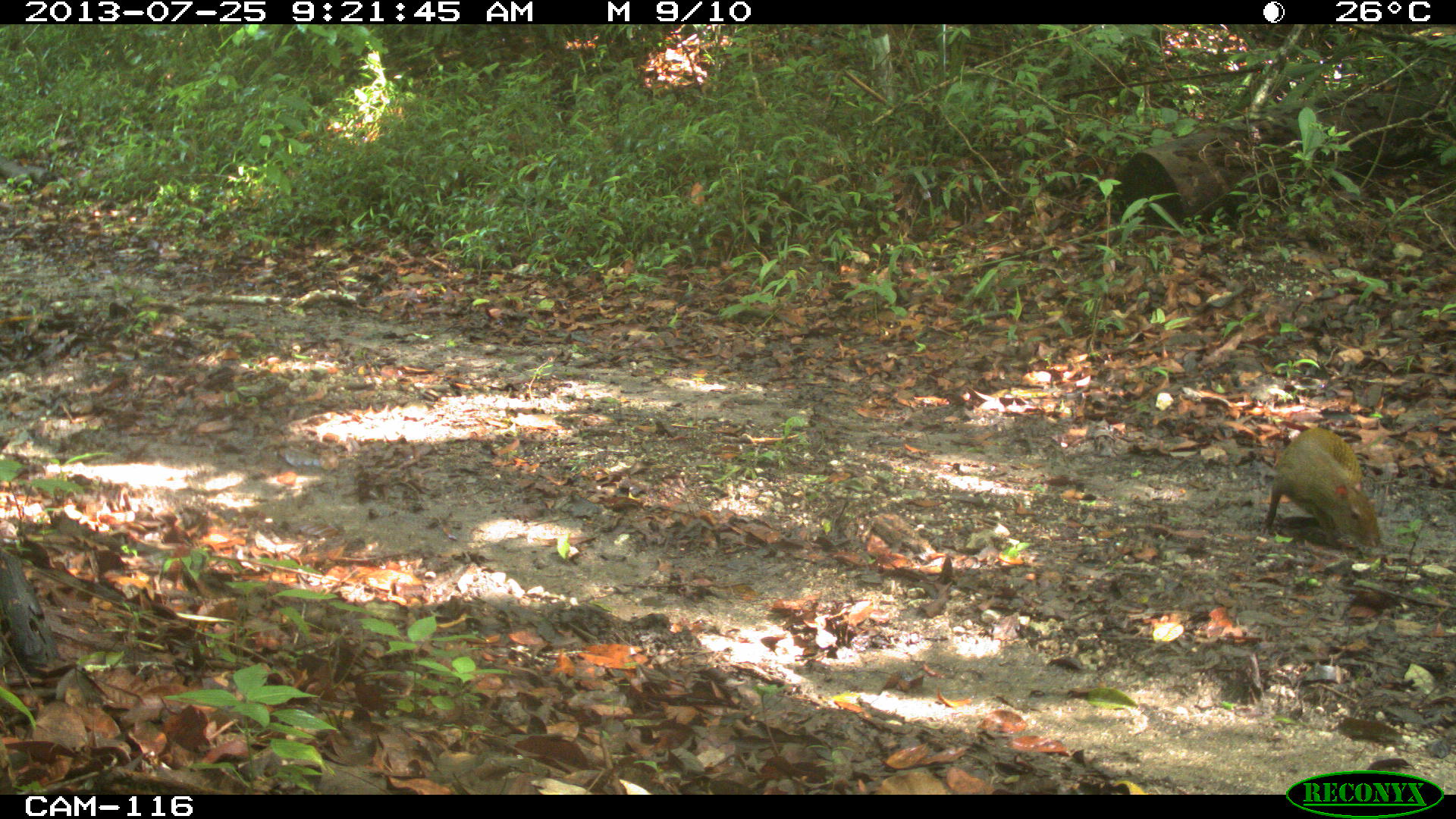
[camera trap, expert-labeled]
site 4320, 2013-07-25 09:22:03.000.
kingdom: Animalia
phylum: Chordata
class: Mammalia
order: Rodentia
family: Dasyproctidae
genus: Dasyprocta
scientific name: Dasyprocta punctata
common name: central american agouti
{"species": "Dasyprocta punctata (central american agouti)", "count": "1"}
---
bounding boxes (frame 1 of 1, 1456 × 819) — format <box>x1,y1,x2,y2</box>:
dasyprocta punctata: <box>1259,426,1381,549</box>